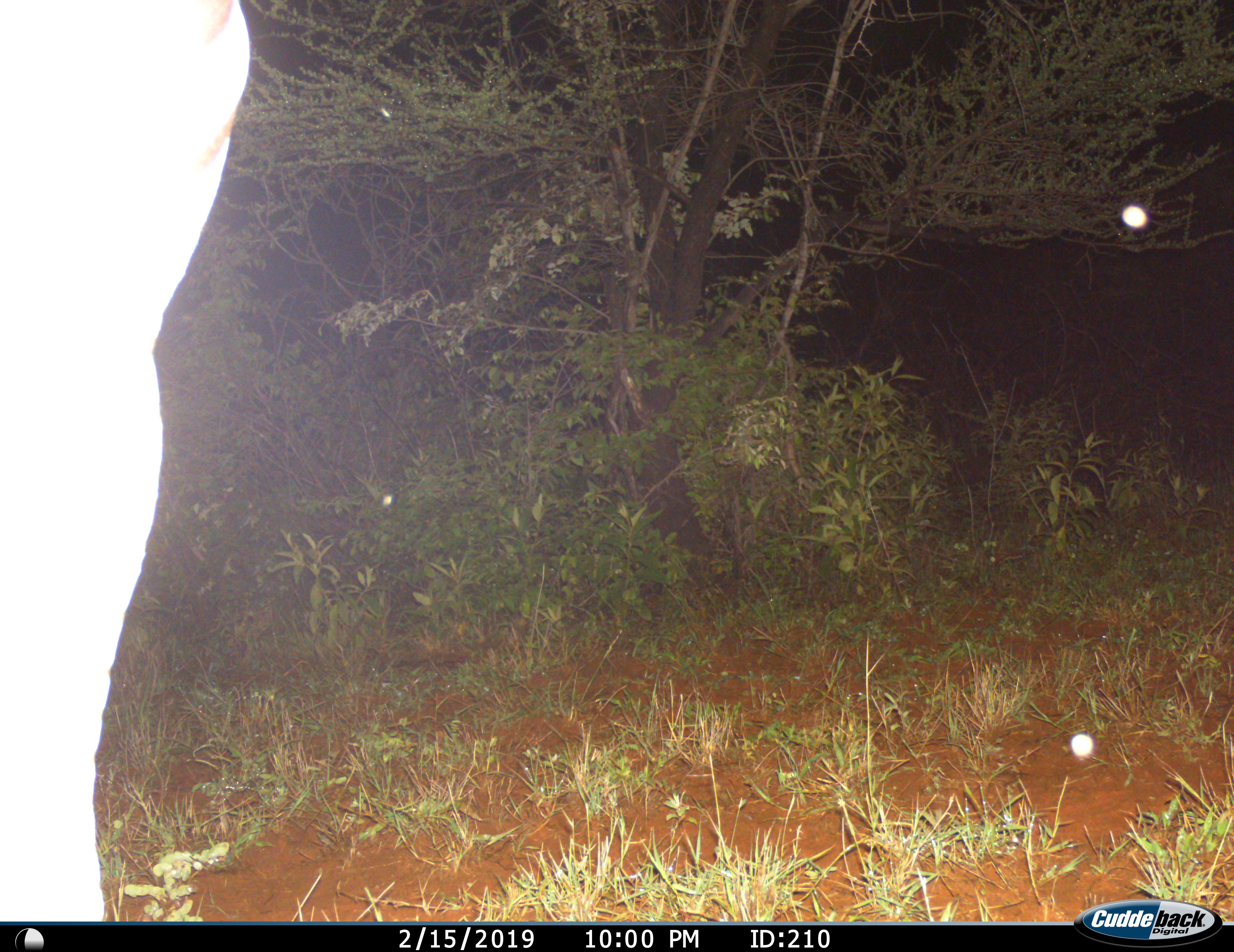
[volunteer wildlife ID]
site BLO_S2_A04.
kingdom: Animalia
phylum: Chordata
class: Mammalia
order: Perissodactyla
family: Equidae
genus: Equus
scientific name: Equus quagga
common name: plains zebra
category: zebraplains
Zebraplains (plains zebra) (Equus quagga), count 1. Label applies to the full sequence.